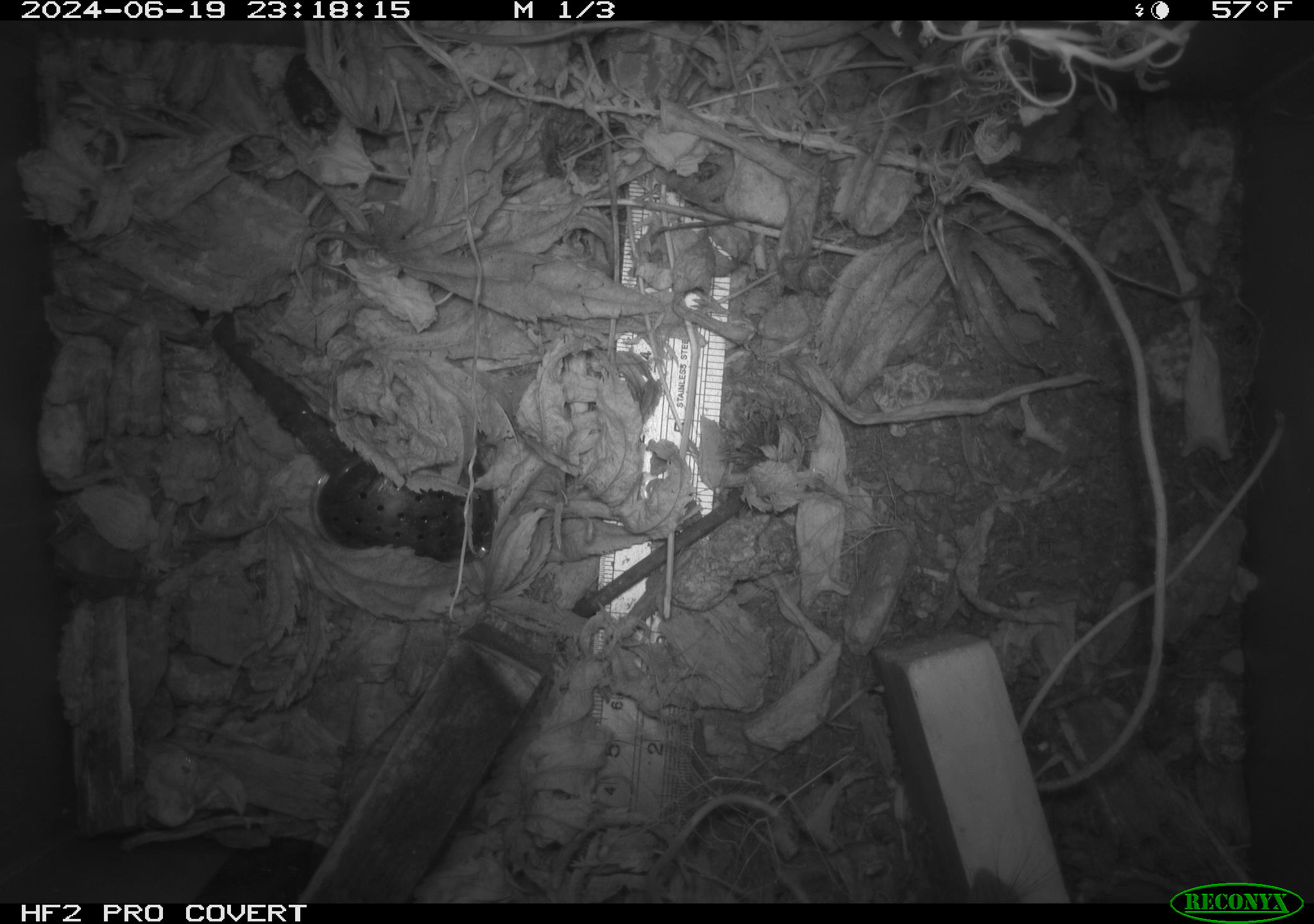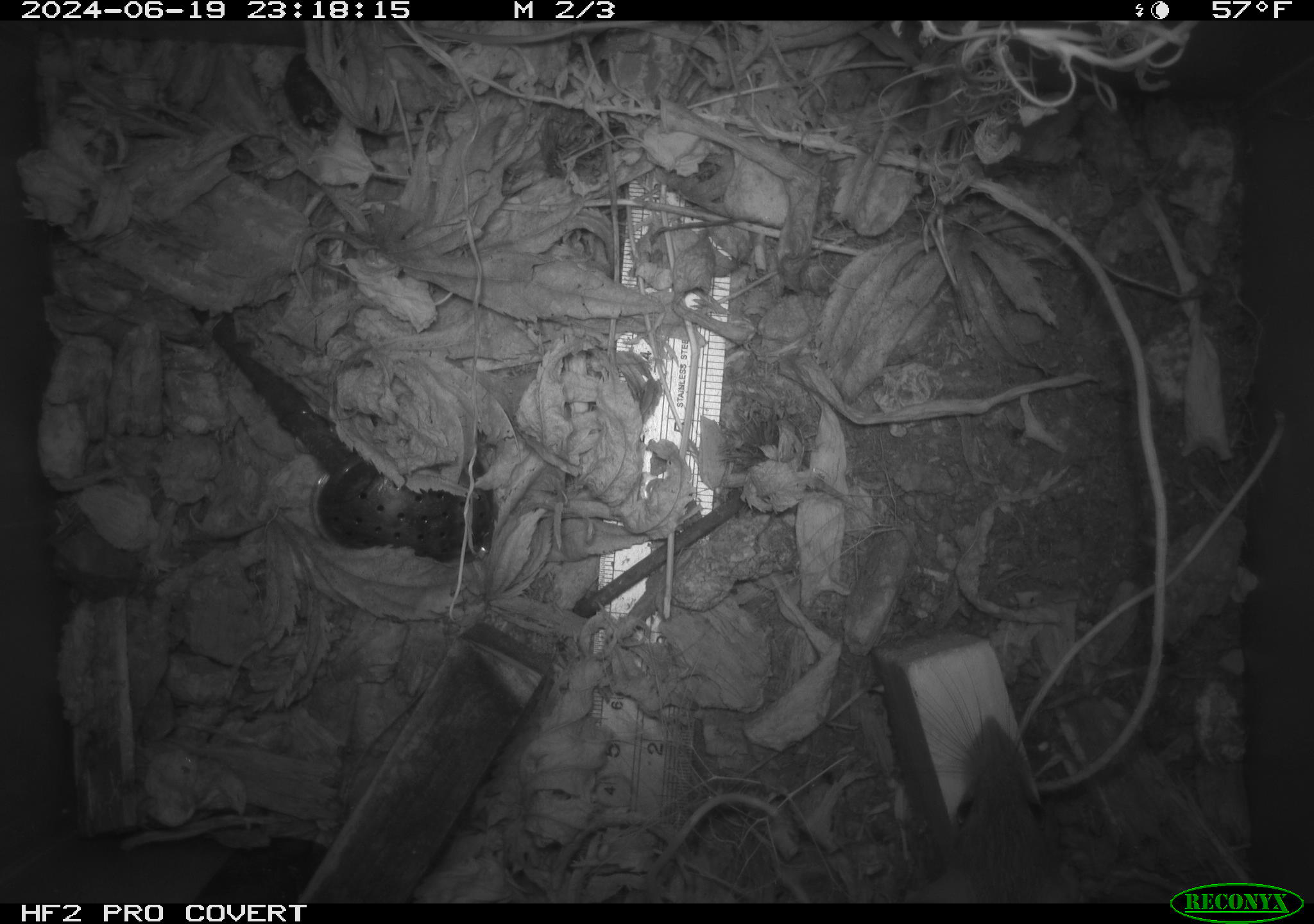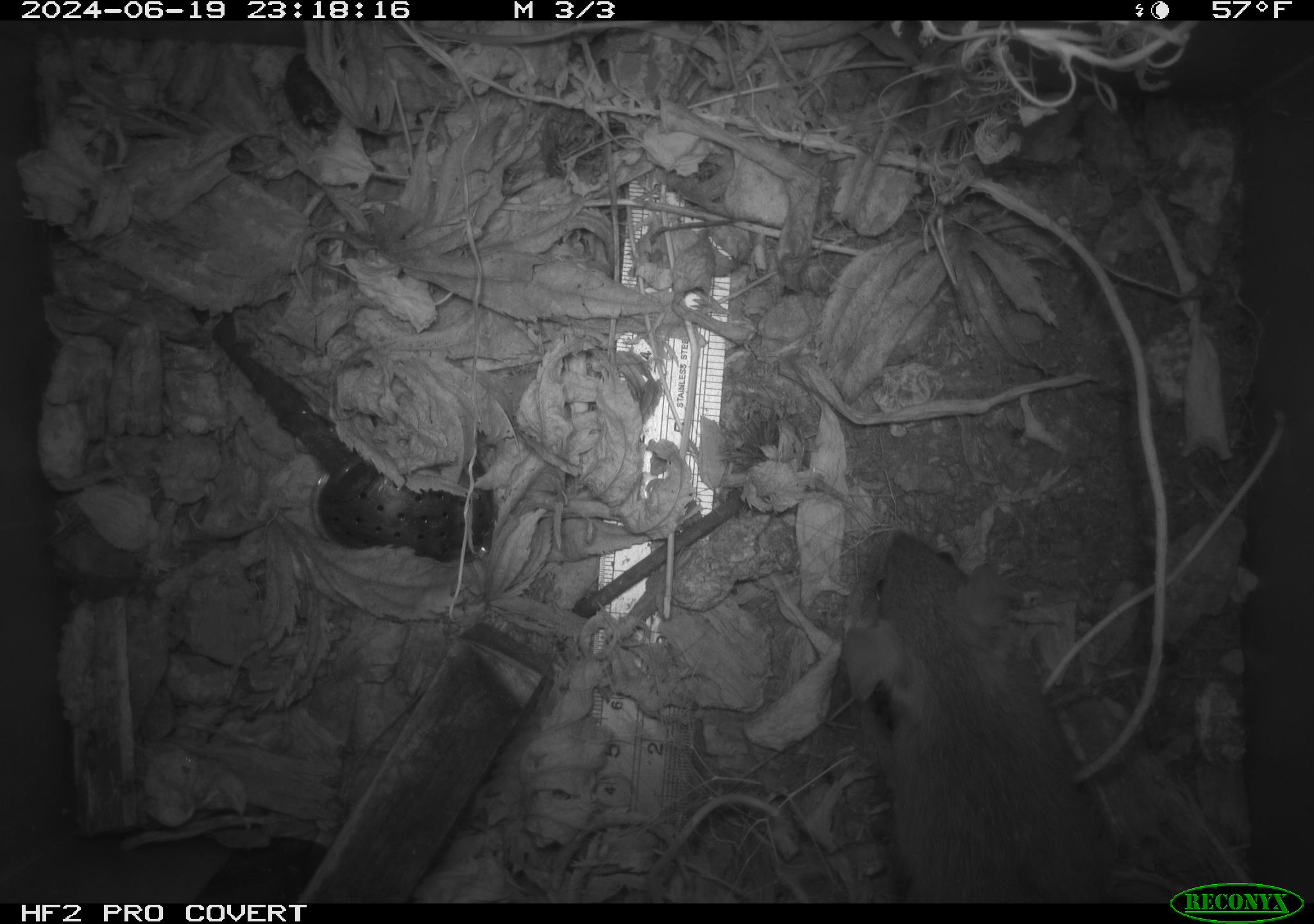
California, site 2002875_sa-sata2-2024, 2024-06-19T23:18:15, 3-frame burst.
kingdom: Animalia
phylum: Chordata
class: Mammalia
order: Rodentia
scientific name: Rodentia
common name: rodent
Rodent (Rodentia).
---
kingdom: Animalia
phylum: Chordata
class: Mammalia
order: Rodentia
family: Muridae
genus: Rattus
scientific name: Rattus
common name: rat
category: rattus species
Rattus species (rat) (Rattus).